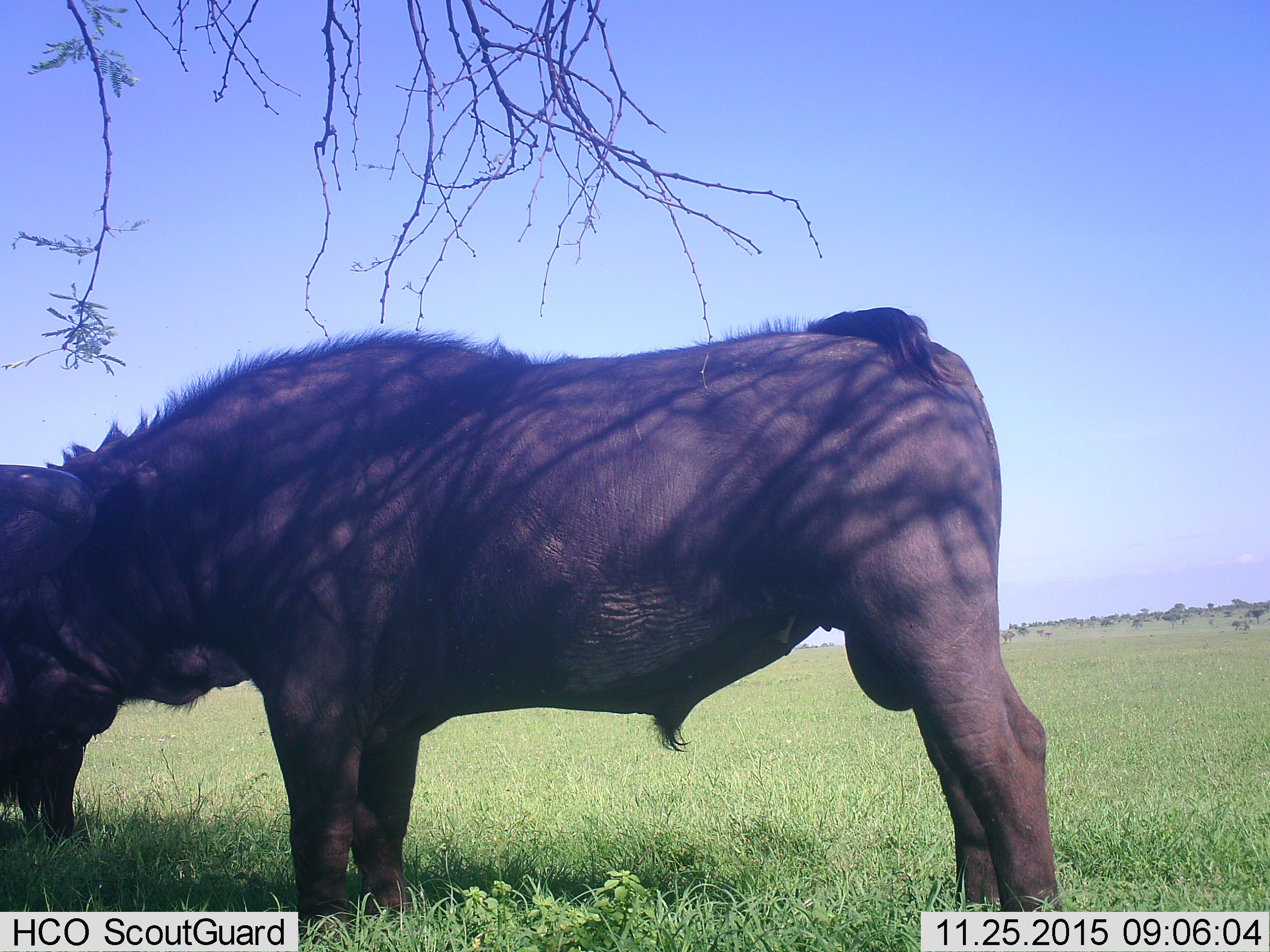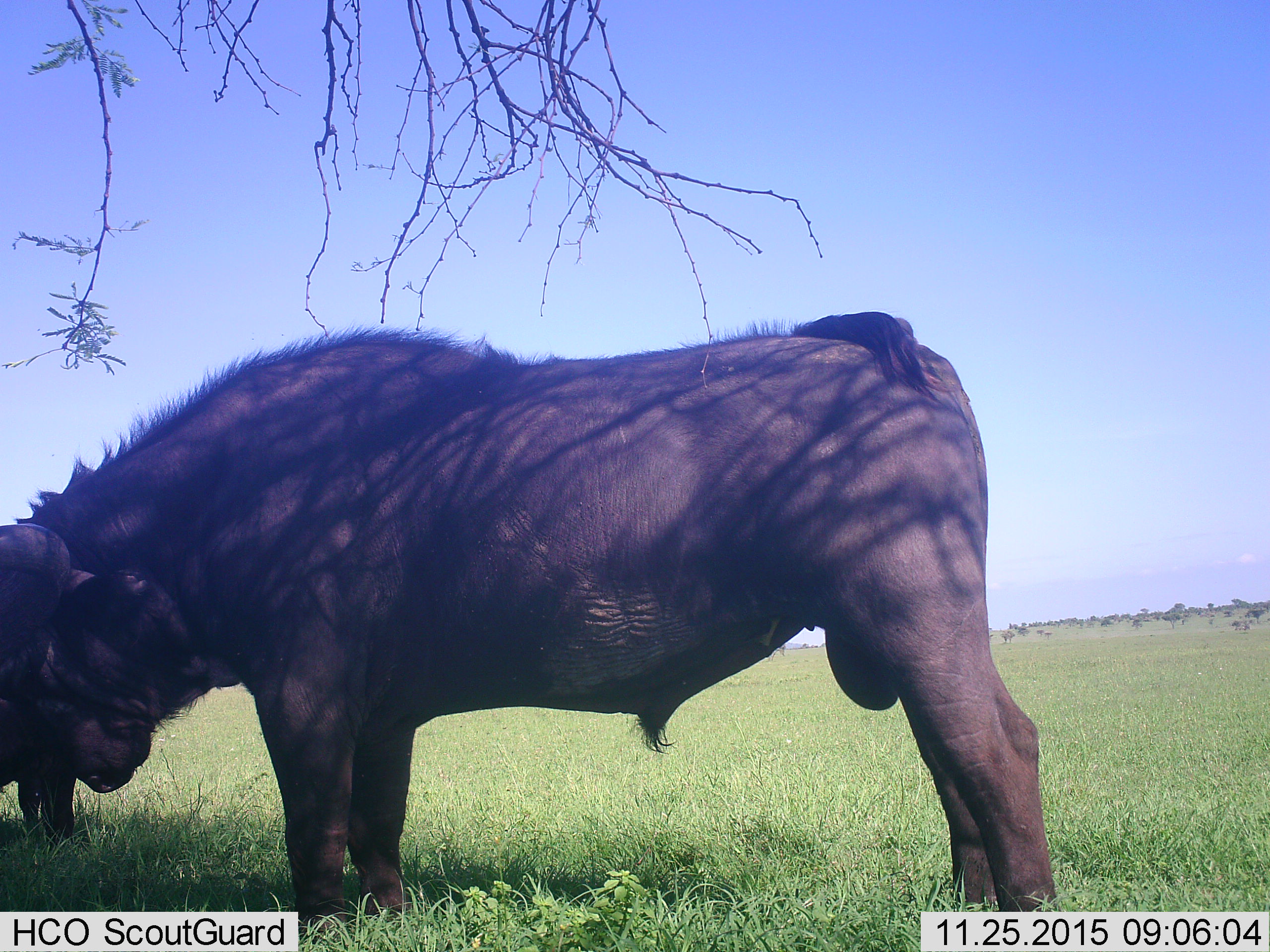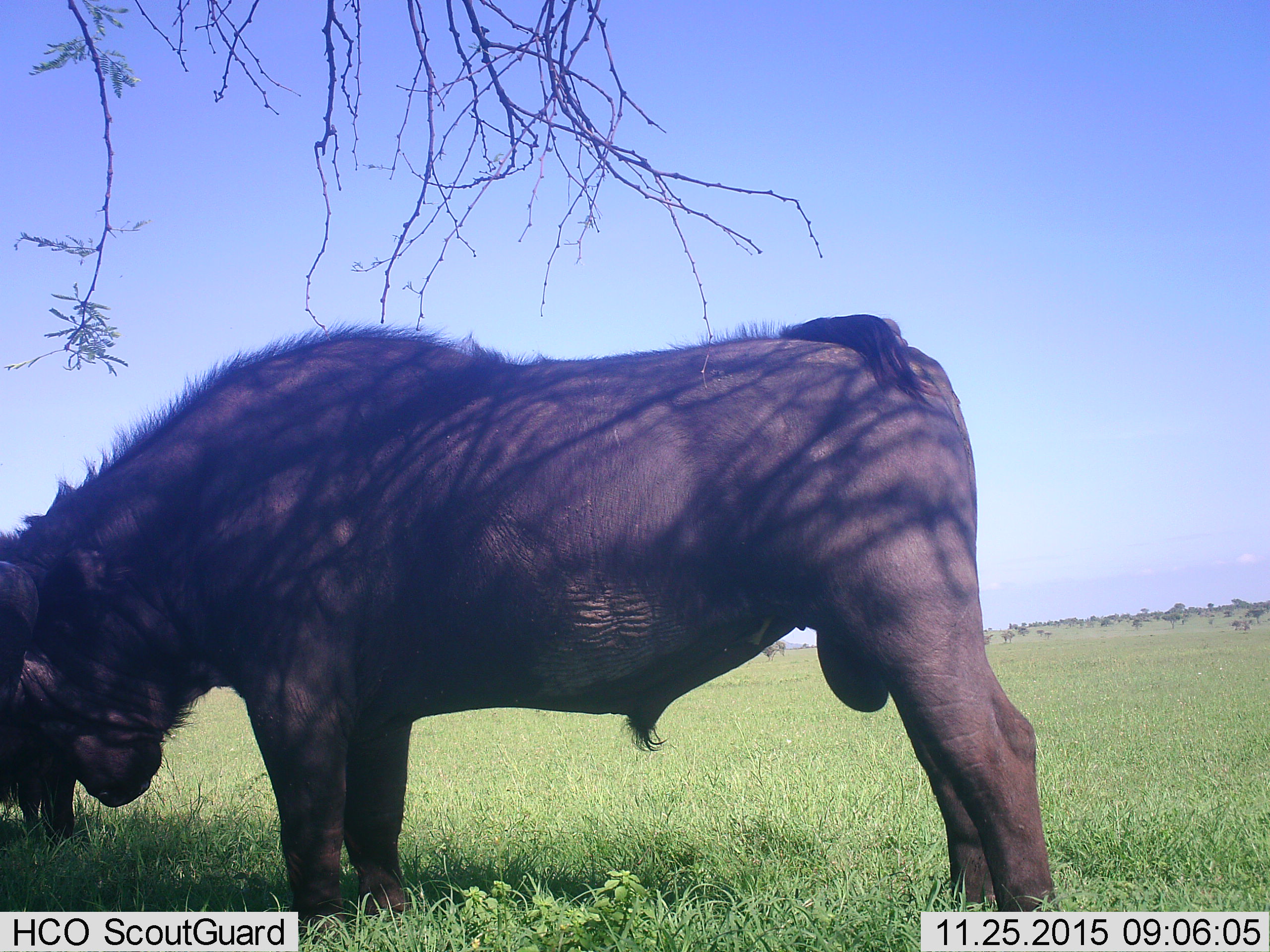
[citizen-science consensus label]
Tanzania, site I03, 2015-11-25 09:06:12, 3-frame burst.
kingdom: Animalia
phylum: Chordata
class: Mammalia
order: Artiodactyla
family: Bovidae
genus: Syncerus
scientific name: Syncerus caffer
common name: cape buffalo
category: buffalo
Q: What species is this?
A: Buffalo (cape buffalo) (Syncerus caffer).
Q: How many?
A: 2.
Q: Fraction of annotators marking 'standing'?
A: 70%.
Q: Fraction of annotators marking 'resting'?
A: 0%.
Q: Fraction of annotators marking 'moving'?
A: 10%.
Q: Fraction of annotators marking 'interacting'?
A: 0%.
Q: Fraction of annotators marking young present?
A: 0%.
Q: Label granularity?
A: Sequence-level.